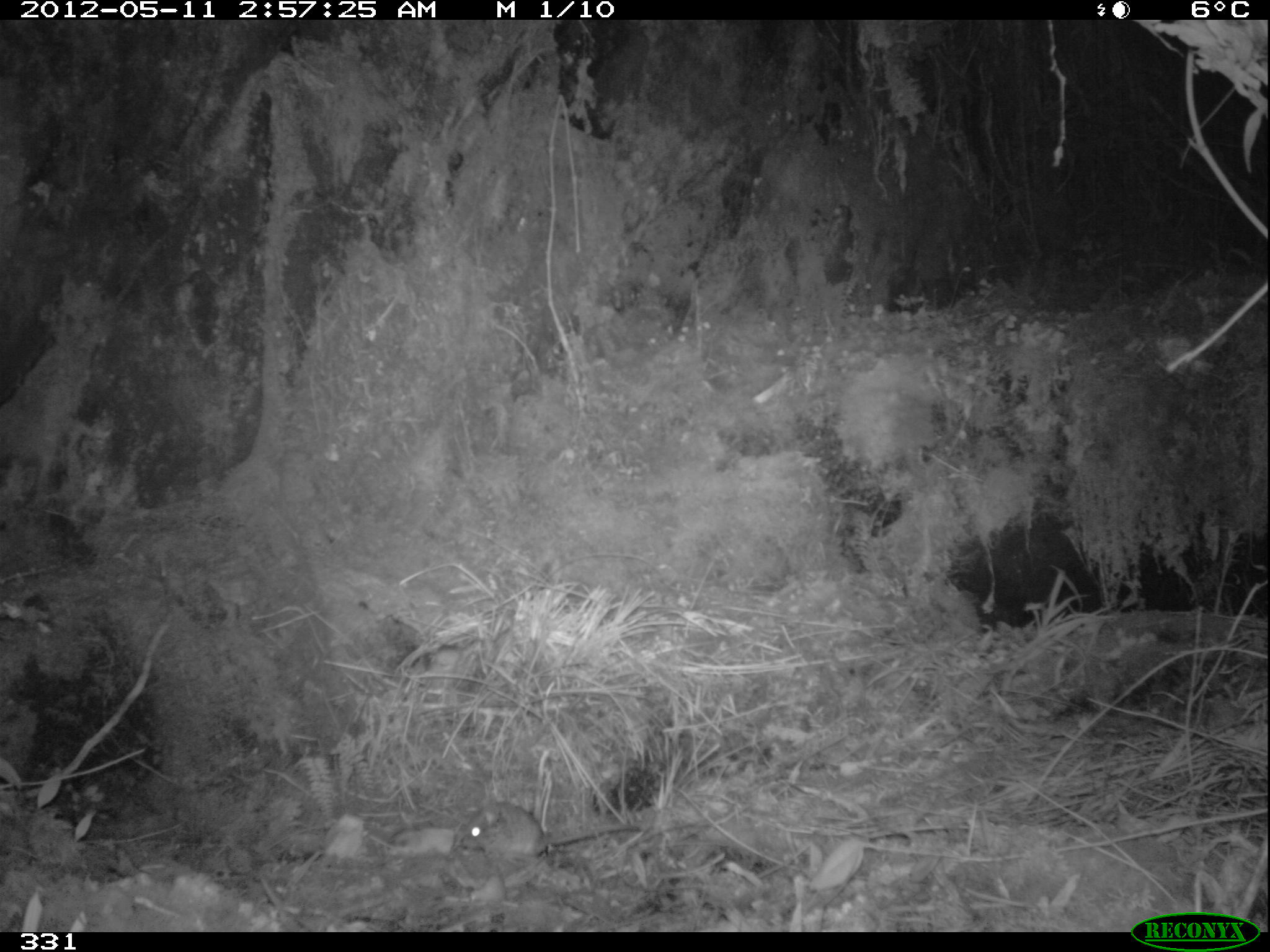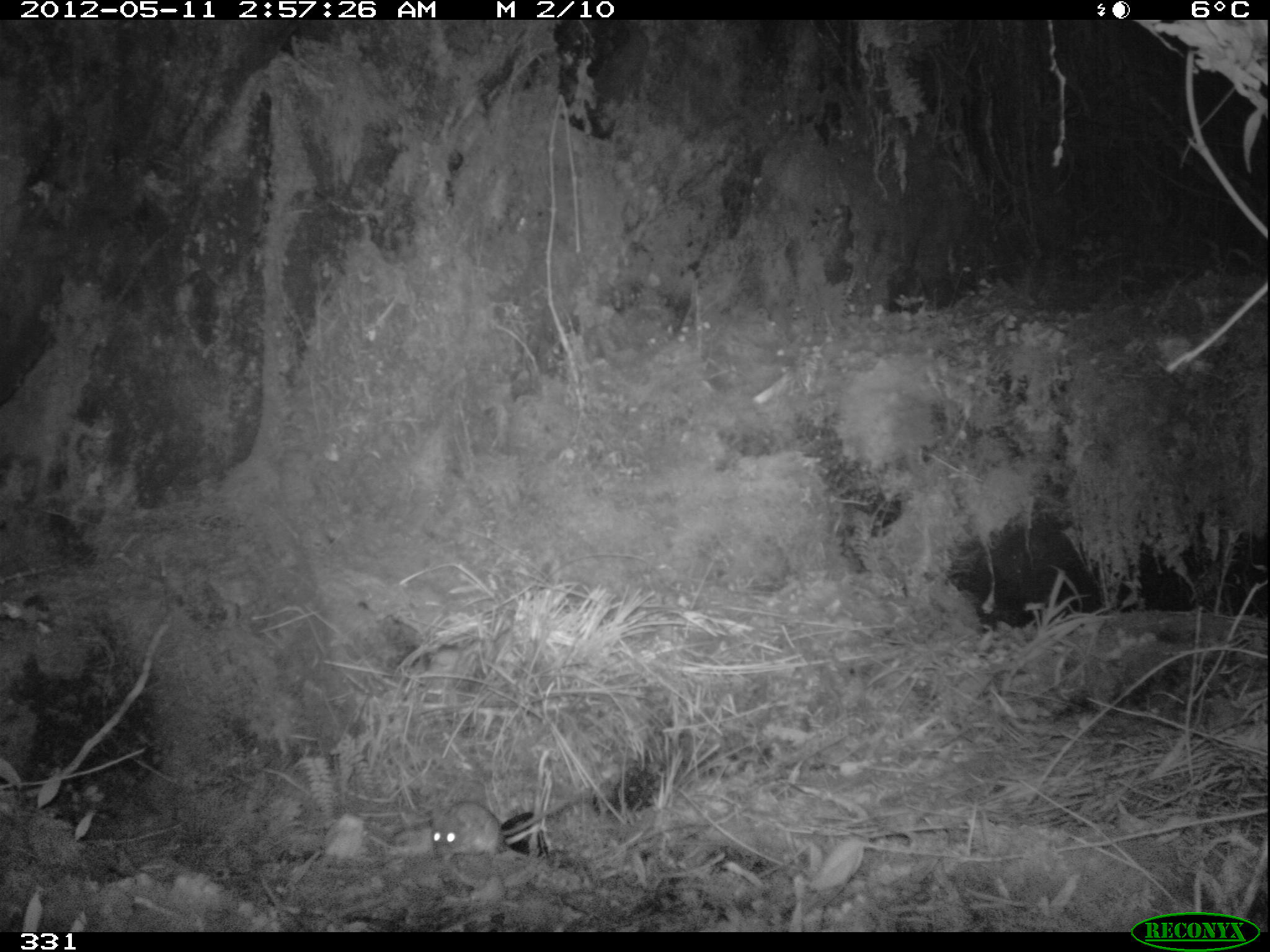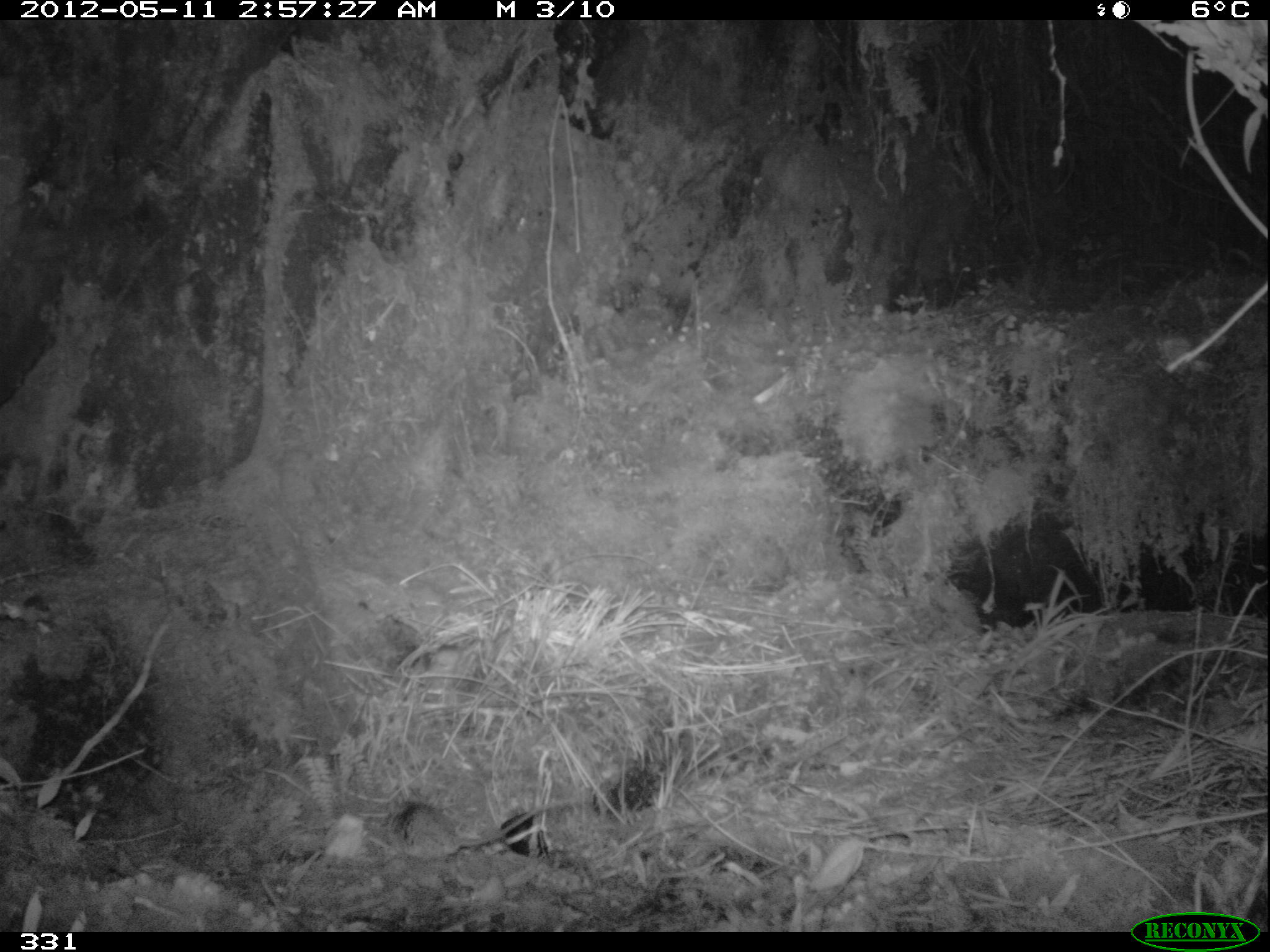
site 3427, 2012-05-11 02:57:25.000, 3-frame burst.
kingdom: Animalia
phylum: Chordata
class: Mammalia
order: Rodentia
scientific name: Rodentia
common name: rodents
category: unknown rodent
Unknown rodent (rodents) (Rodentia).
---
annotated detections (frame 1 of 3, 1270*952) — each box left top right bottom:
unknown rodent: 458 801 642 865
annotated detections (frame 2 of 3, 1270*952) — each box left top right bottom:
unknown rodent: 426 794 576 860